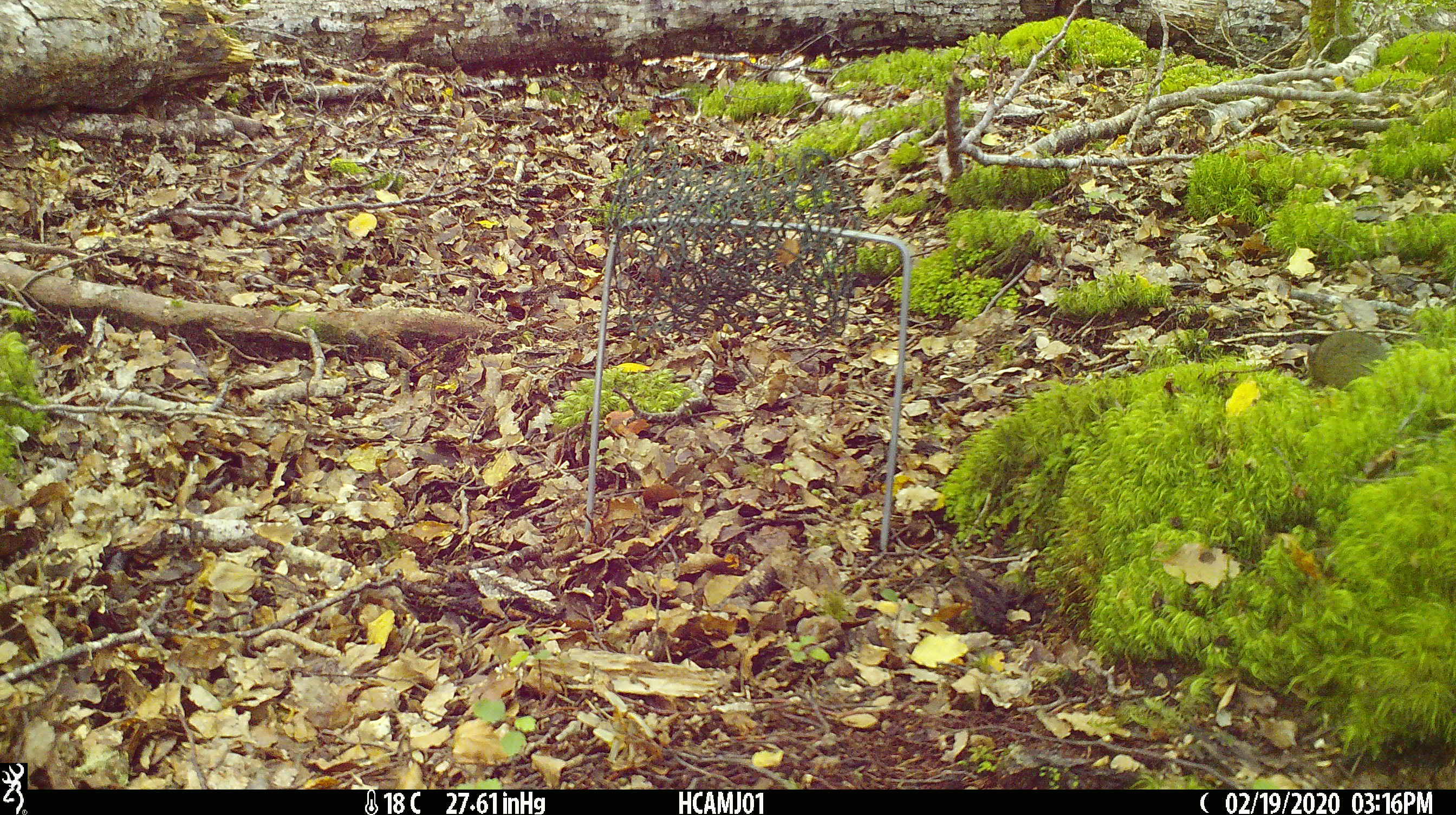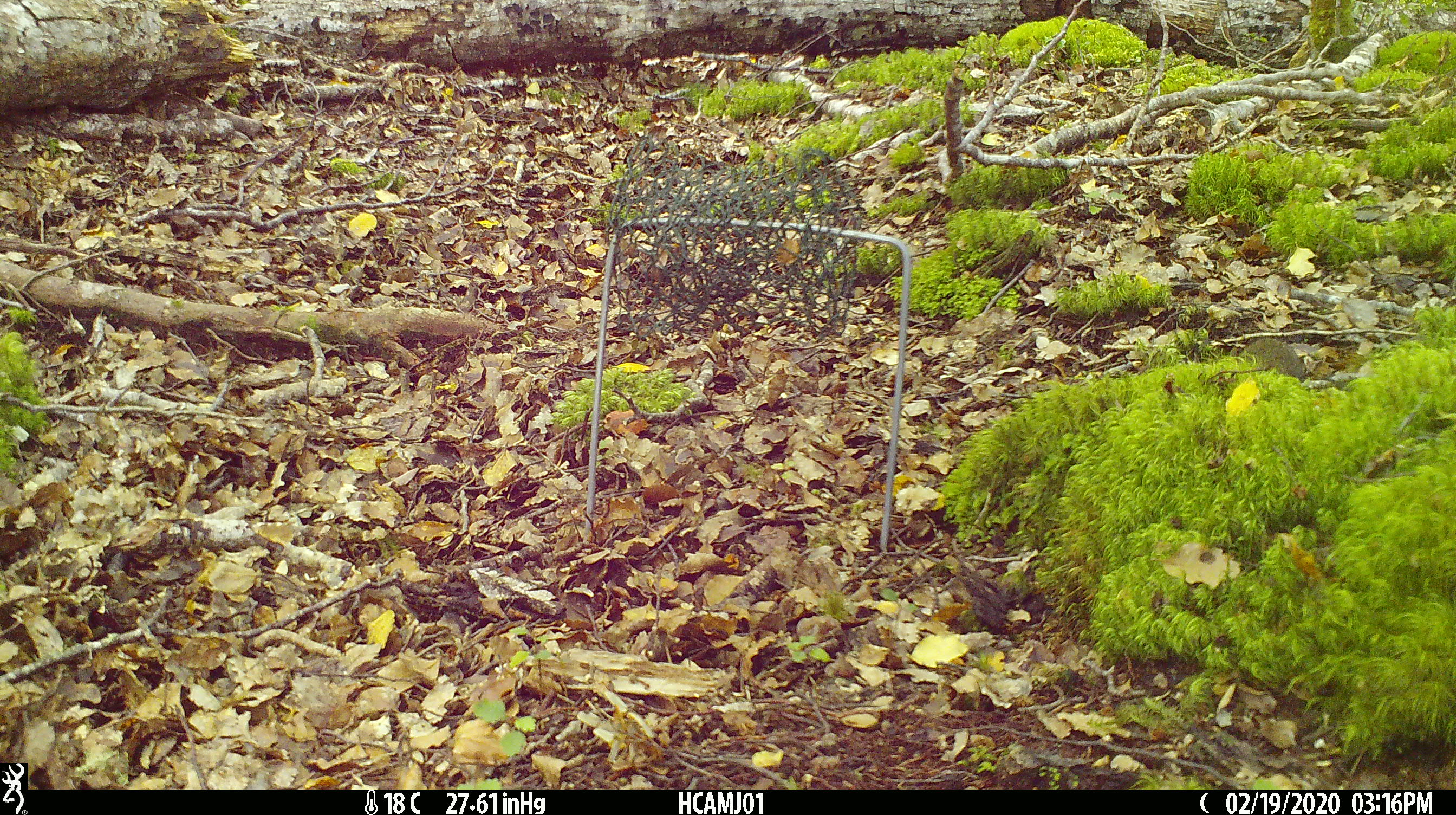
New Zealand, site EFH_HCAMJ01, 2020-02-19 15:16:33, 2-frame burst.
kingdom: Animalia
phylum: Chordata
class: Mammalia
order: Rodentia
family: Muridae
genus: Mus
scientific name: Mus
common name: mouse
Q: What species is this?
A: Mouse (Mus).